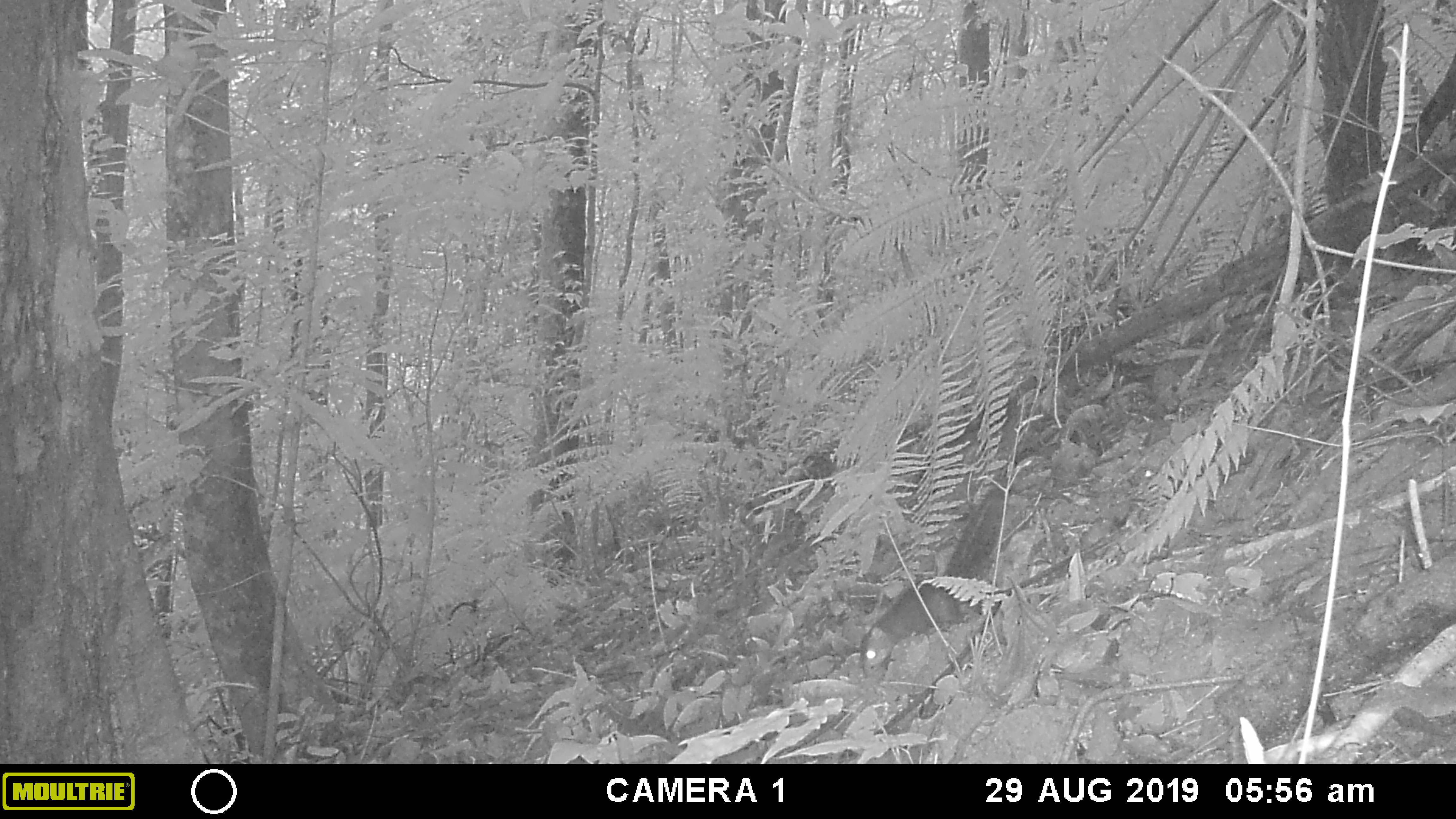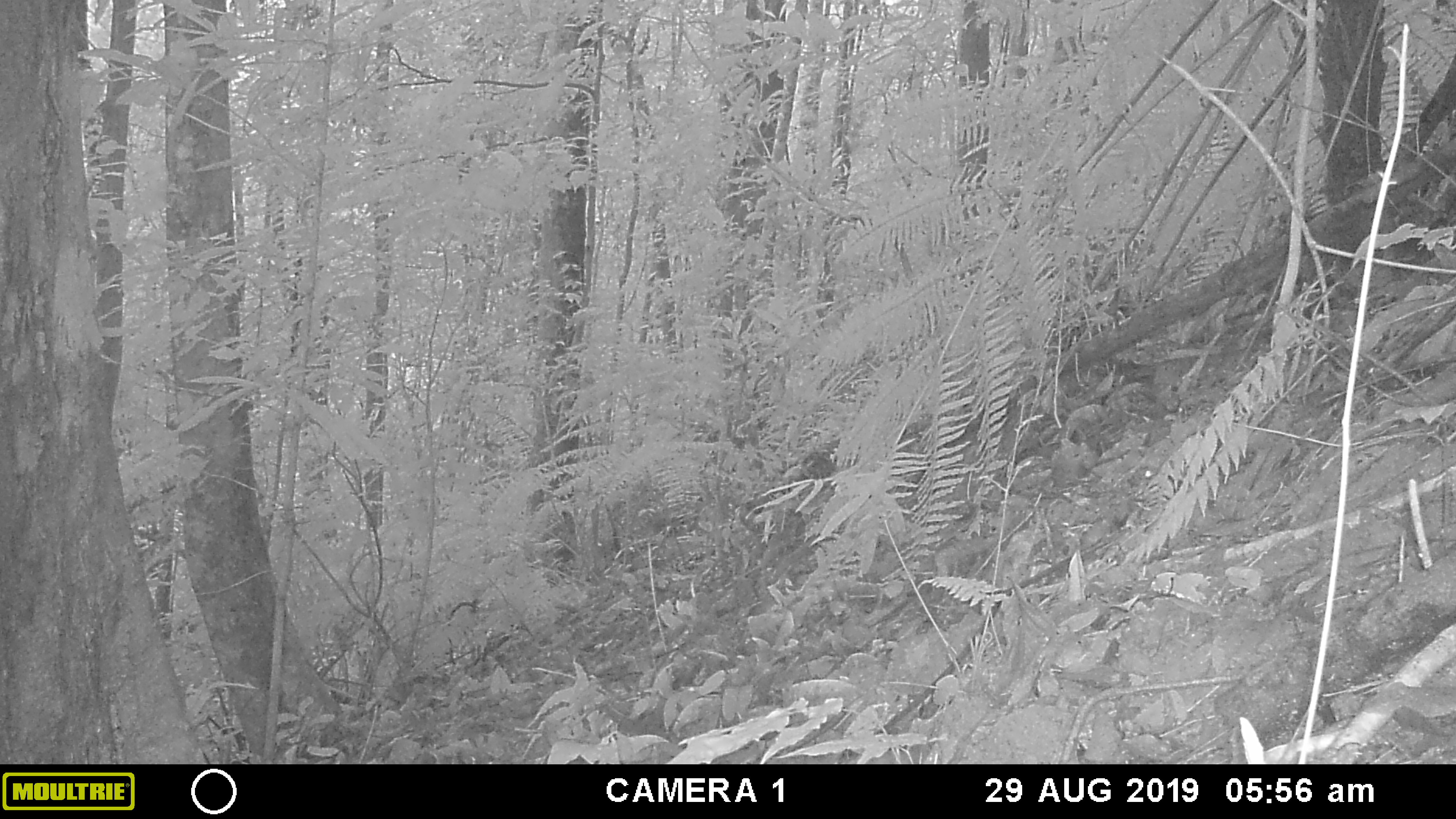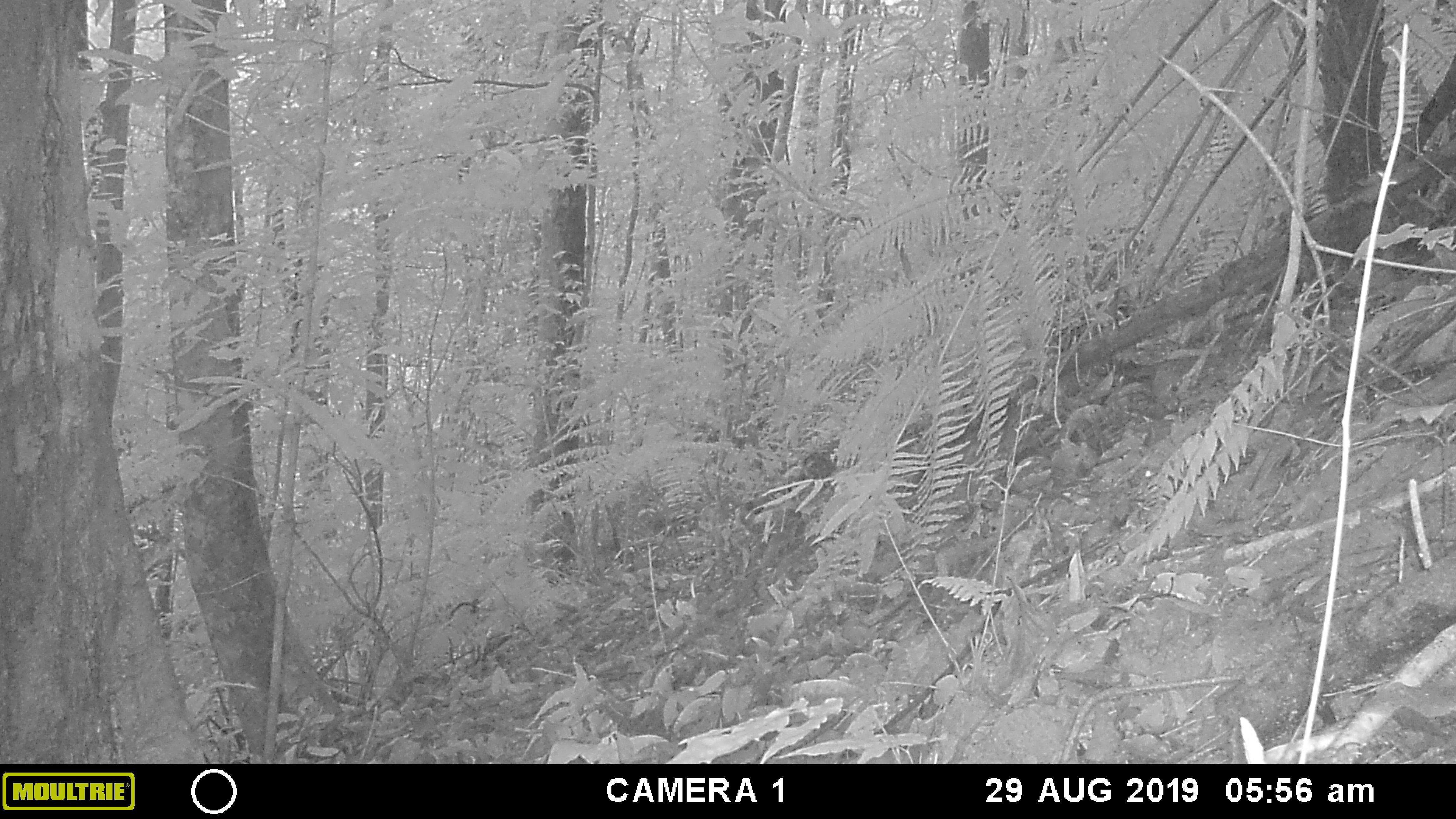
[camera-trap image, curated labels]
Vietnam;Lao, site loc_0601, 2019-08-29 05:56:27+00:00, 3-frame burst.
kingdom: Animalia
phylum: Chordata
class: Mammalia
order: Rodentia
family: Sciuridae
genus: Dremomys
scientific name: Dremomys rufigenis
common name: red-cheeked squirrel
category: red cheeked squirrel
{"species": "red cheeked squirrel (red-cheeked squirrel) (Dremomys rufigenis)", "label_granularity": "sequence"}